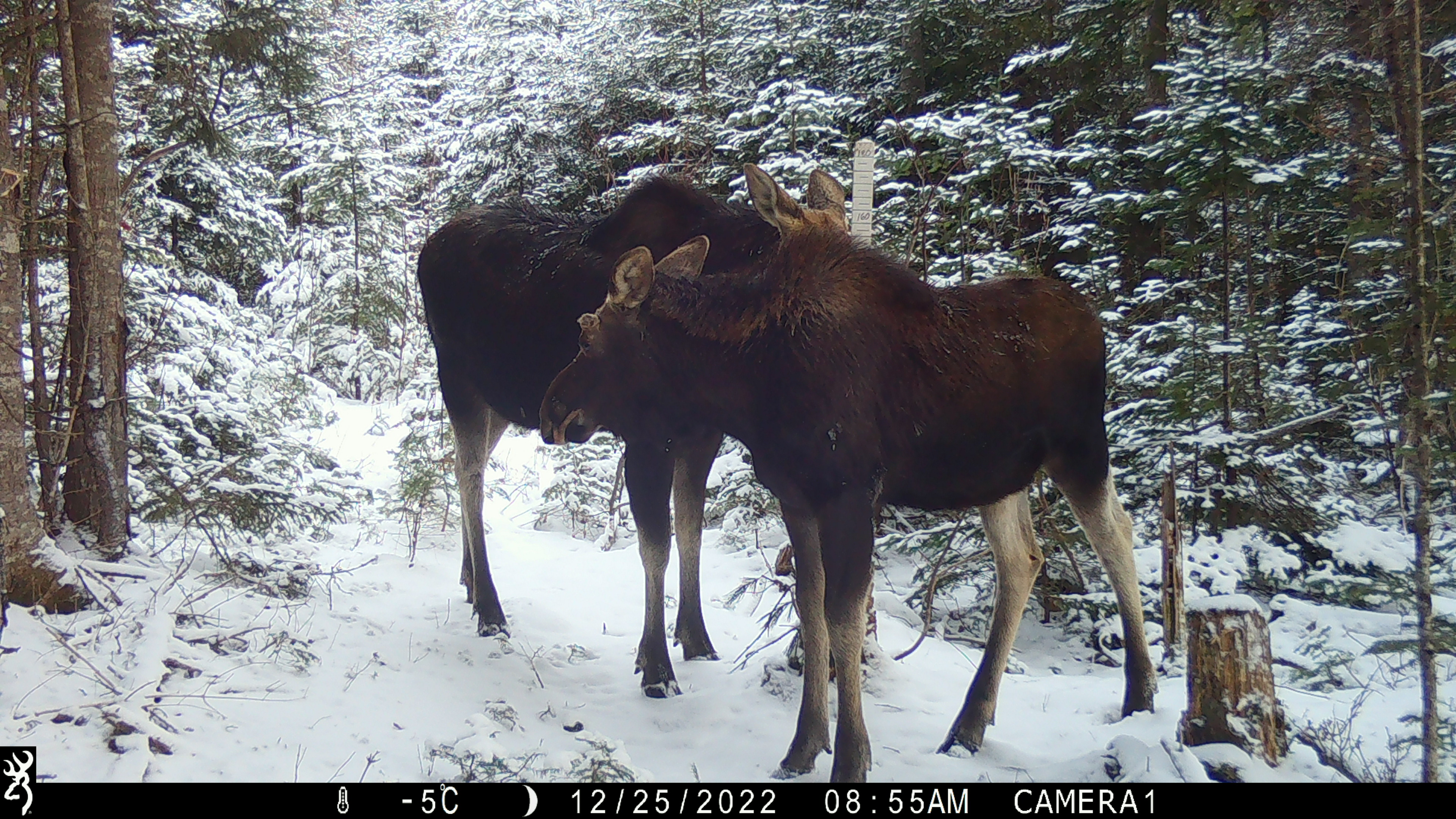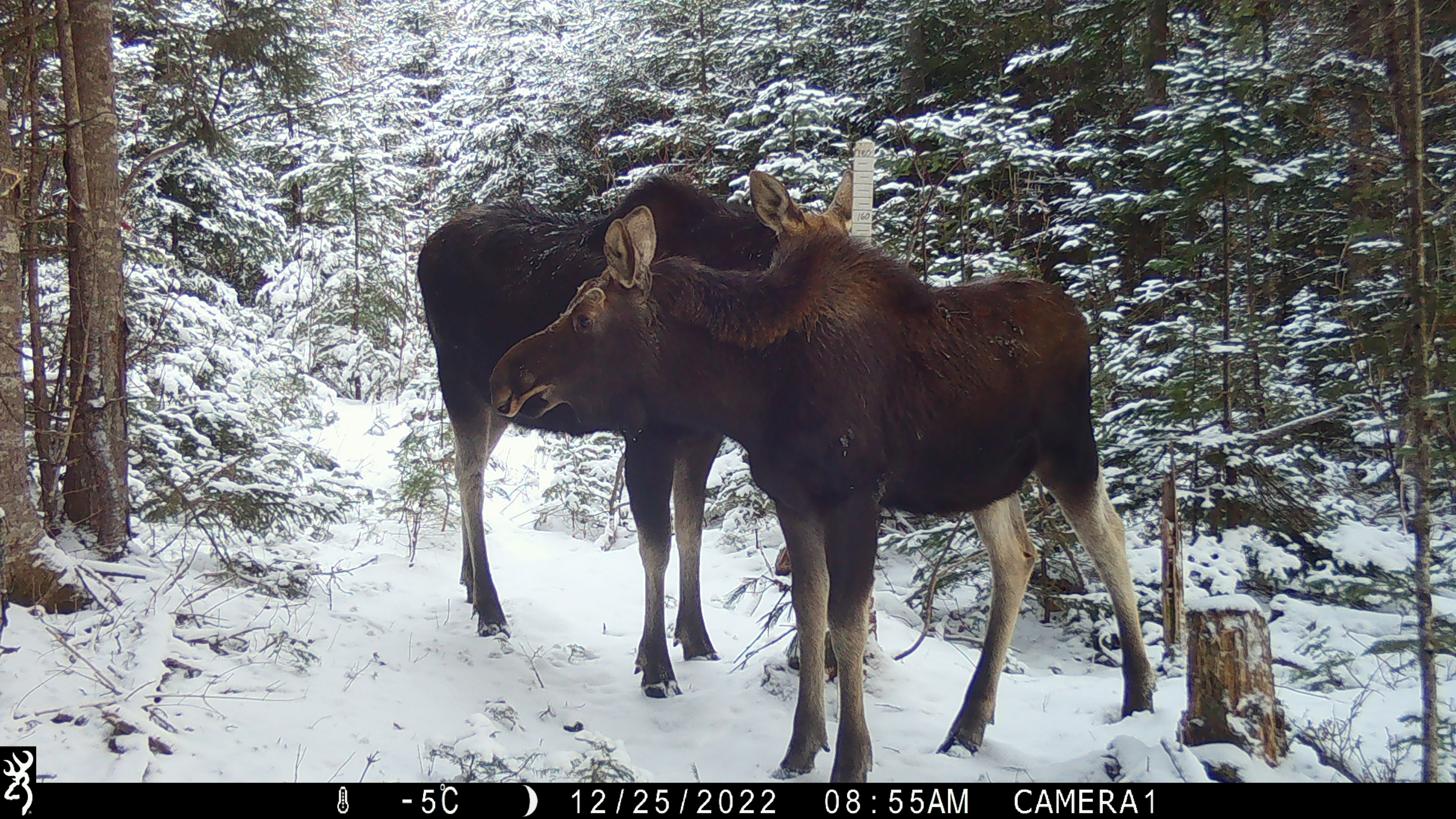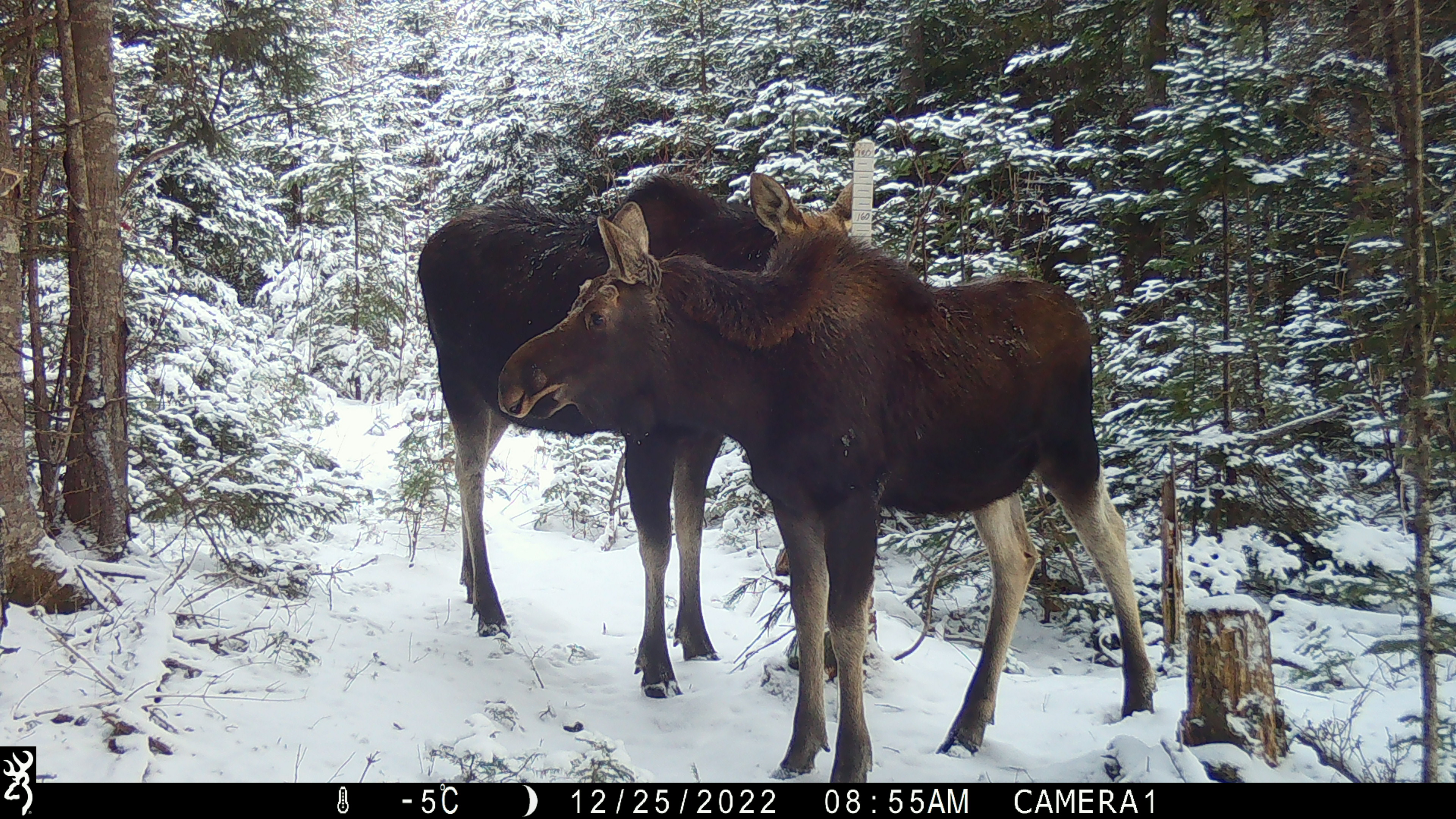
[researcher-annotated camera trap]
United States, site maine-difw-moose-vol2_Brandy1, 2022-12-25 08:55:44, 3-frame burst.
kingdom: Animalia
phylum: Chordata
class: Mammalia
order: Artiodactyla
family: Cervidae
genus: Alces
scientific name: Alces alces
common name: moose